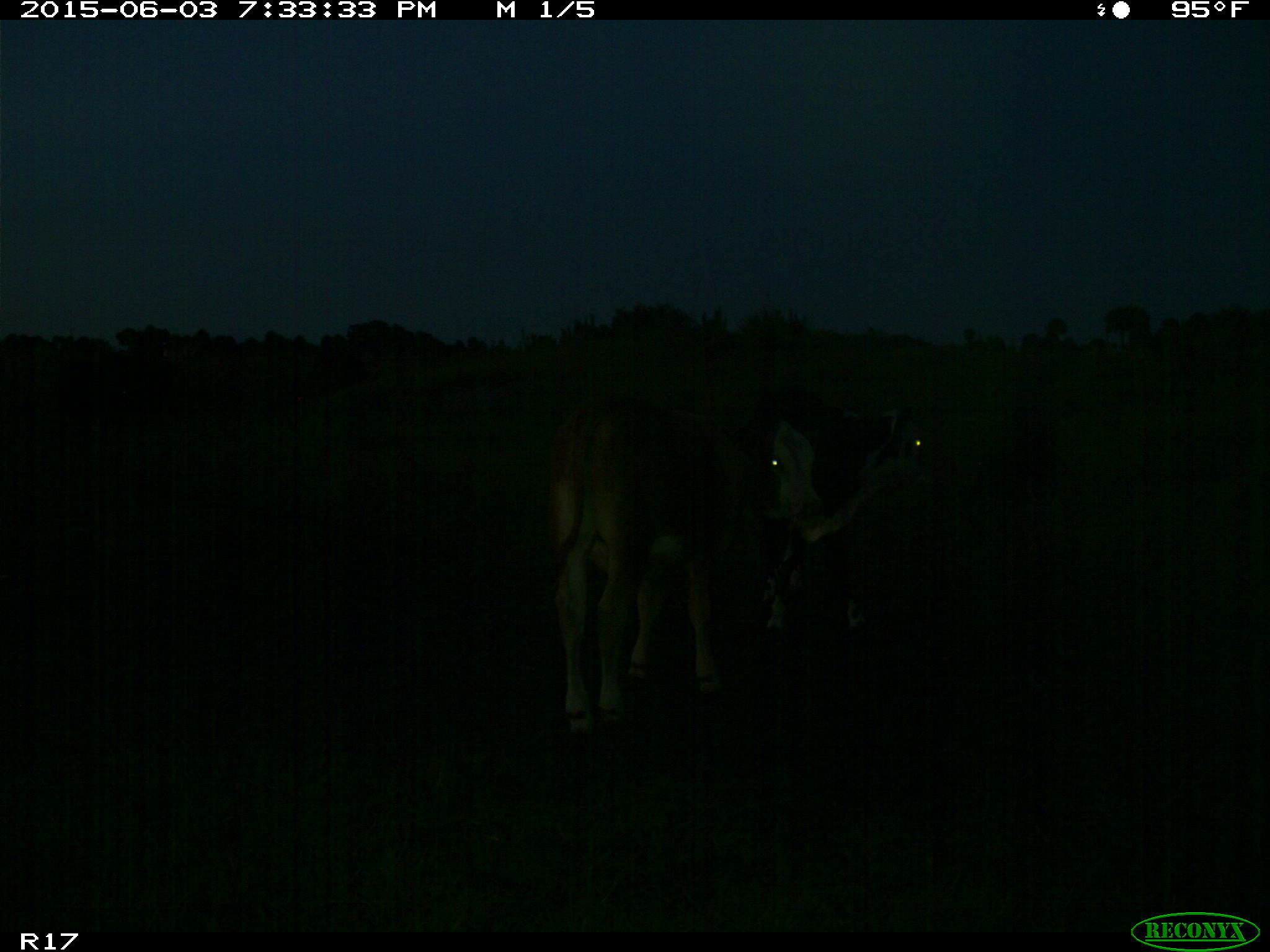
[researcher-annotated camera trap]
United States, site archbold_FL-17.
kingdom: Animalia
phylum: Chordata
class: Mammalia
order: Artiodactyla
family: Bovidae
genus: Bos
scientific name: Bos taurus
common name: domestic cow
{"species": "Bos taurus (domestic cow)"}